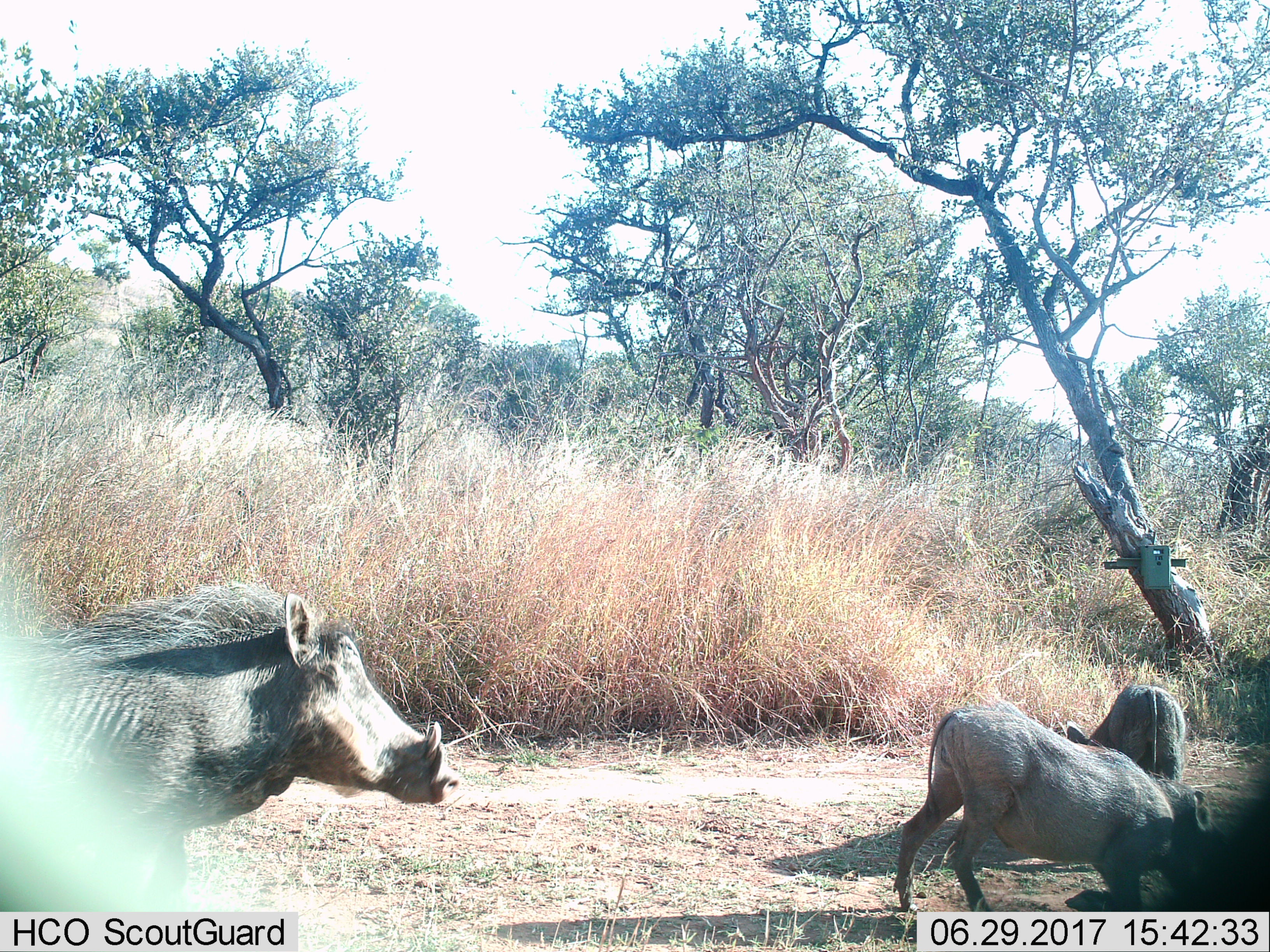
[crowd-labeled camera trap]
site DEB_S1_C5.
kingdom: Animalia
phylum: Chordata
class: Mammalia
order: Artiodactyla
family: Suidae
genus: Phacochoerus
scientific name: Phacochoerus africanus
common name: warthog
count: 3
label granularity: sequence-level